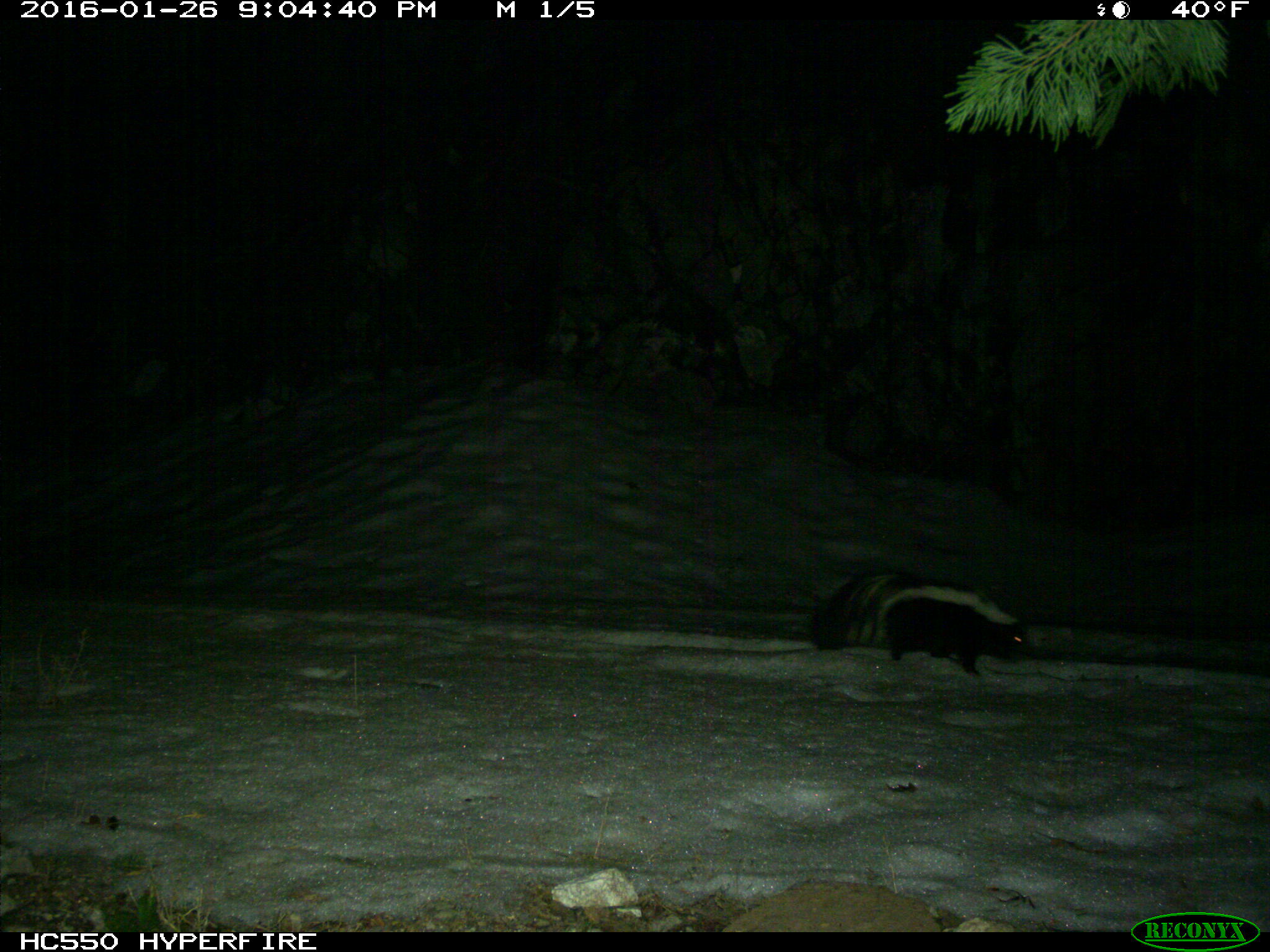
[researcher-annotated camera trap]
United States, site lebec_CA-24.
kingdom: Animalia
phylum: Chordata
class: Mammalia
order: Carnivora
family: Mephitidae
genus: Mephitis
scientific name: Mephitis mephitis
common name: striped skunk